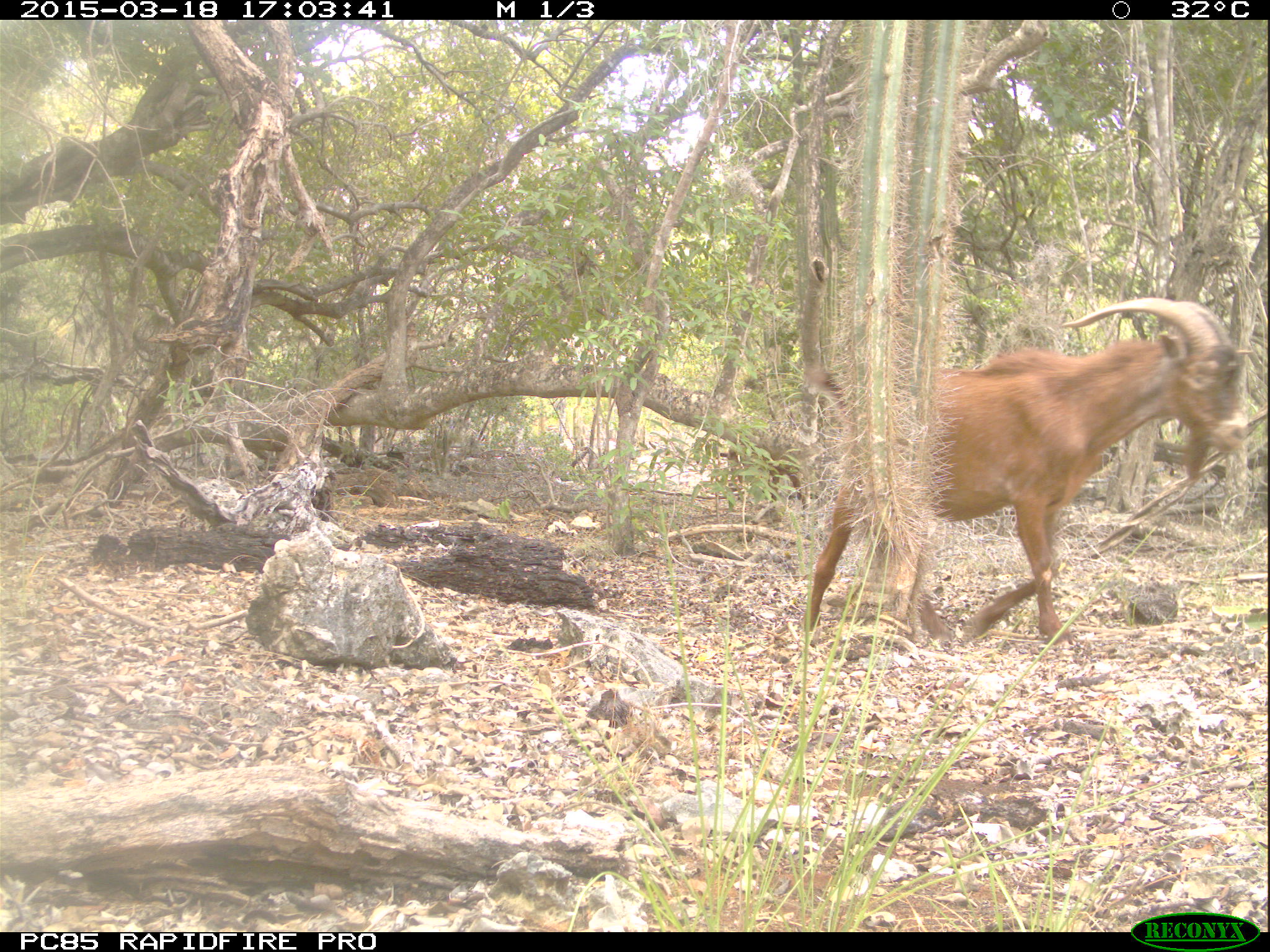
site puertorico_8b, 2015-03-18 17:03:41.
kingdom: Animalia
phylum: Chordata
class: Mammalia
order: Artiodactyla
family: Bovidae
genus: Capra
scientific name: Capra hircus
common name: goat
Goat (Capra hircus).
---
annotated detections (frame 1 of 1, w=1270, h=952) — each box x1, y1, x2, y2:
goat: 798, 298, 1255, 654